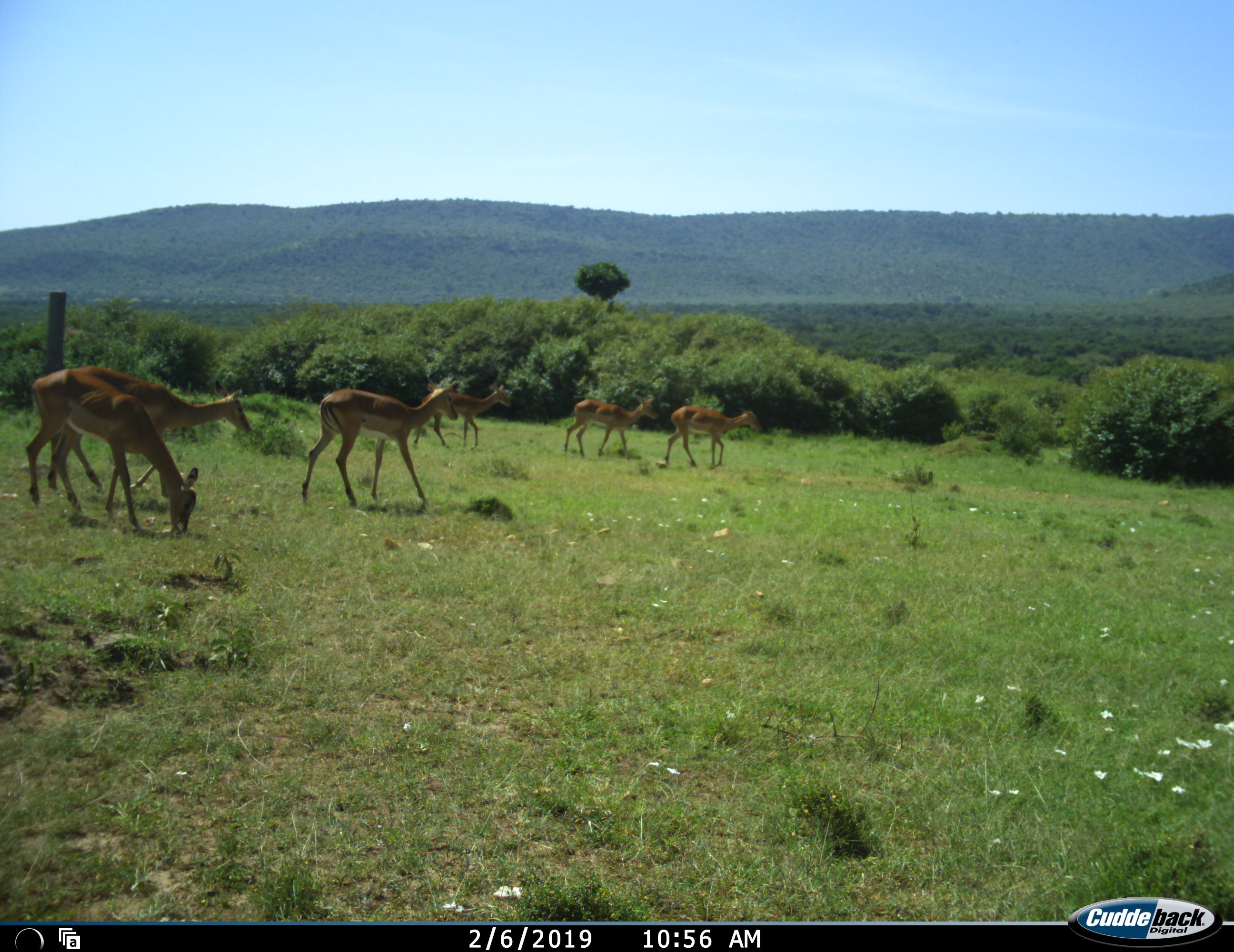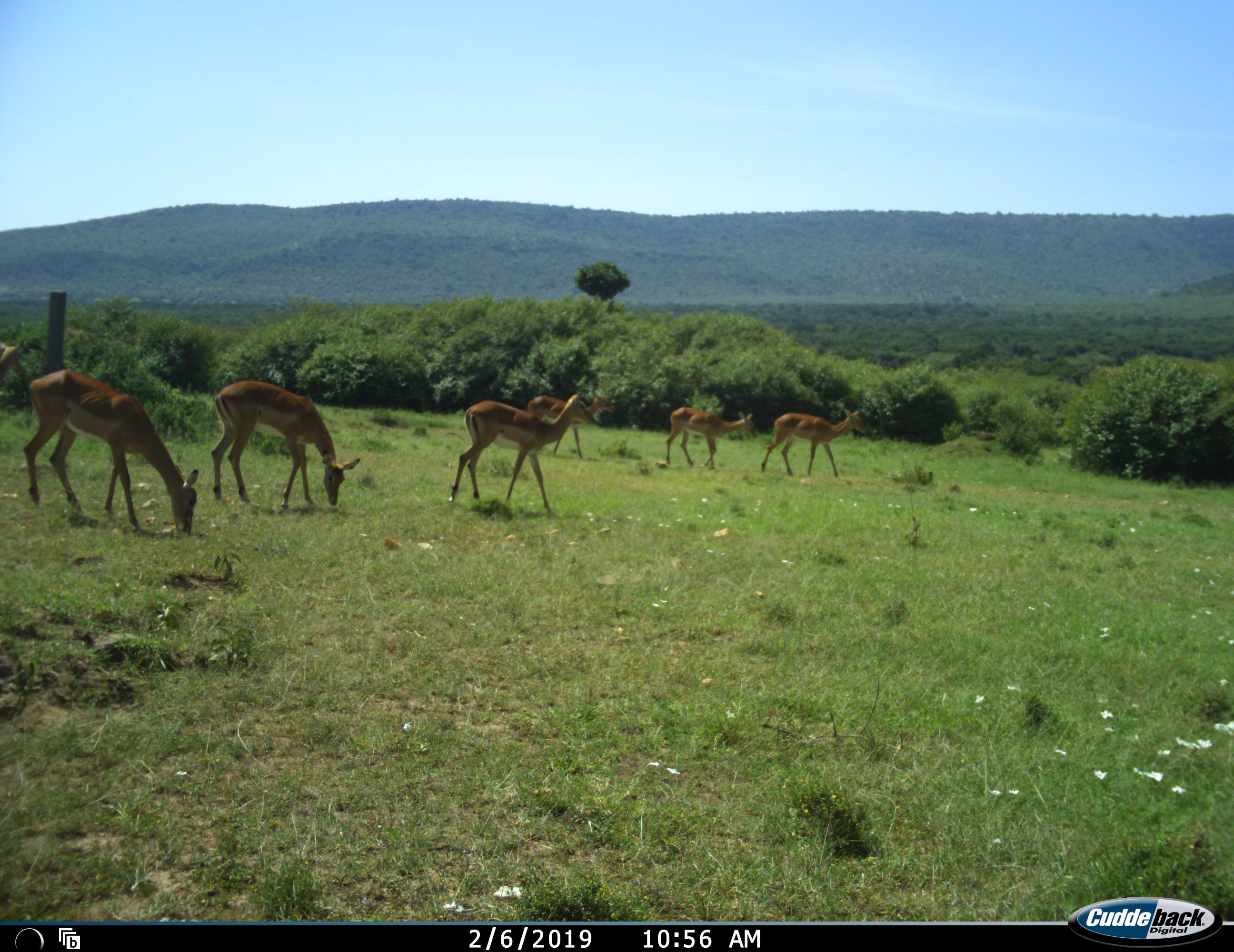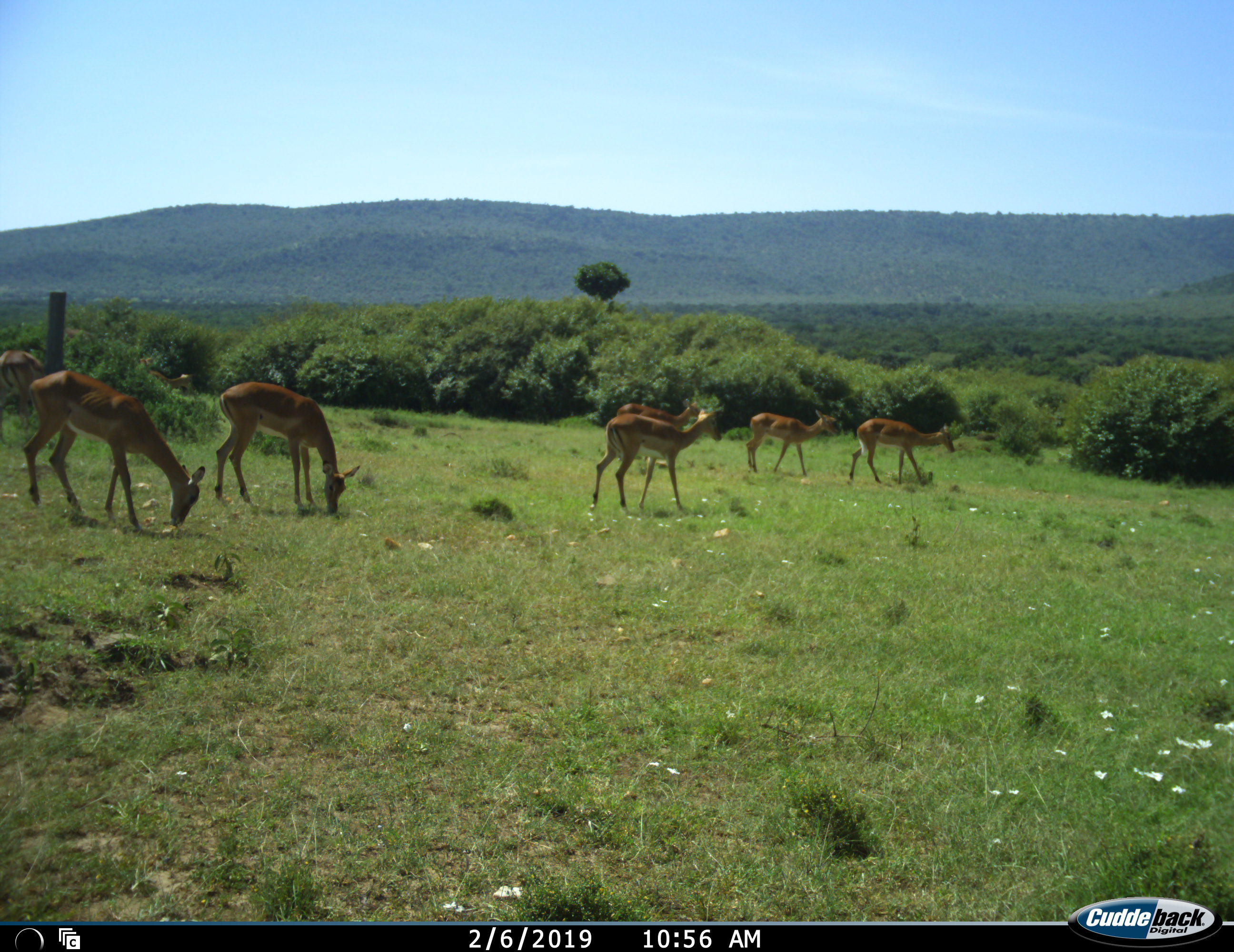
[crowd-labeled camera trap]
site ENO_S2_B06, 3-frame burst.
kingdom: Animalia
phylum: Chordata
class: Mammalia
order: Artiodactyla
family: Bovidae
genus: Aepyceros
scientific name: Aepyceros melampus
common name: impala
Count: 8.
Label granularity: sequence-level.